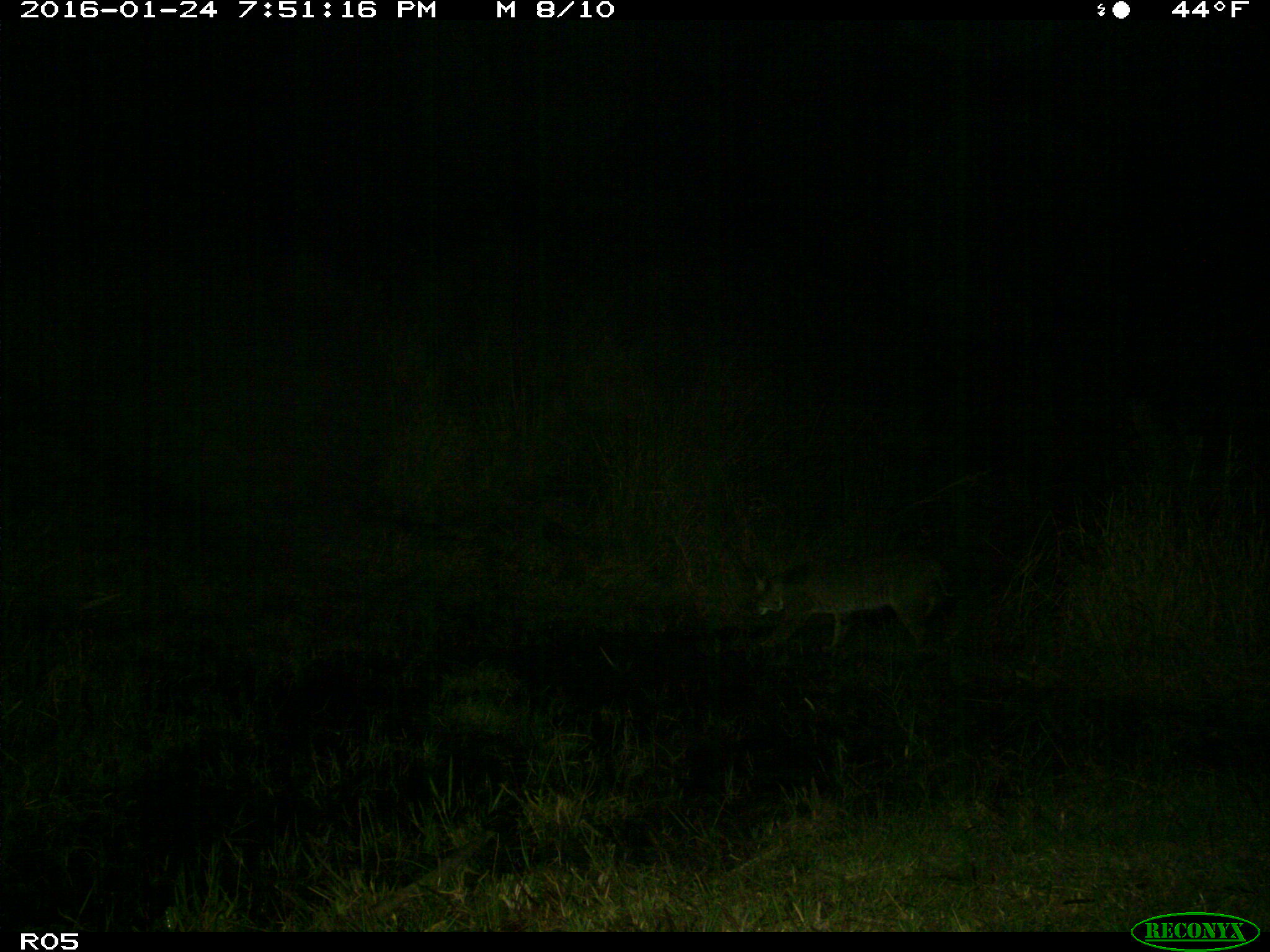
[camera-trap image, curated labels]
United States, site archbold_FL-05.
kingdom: Animalia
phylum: Chordata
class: Mammalia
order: Carnivora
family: Felidae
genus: Lynx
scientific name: Lynx rufus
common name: bobcat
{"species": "Lynx rufus (bobcat)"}